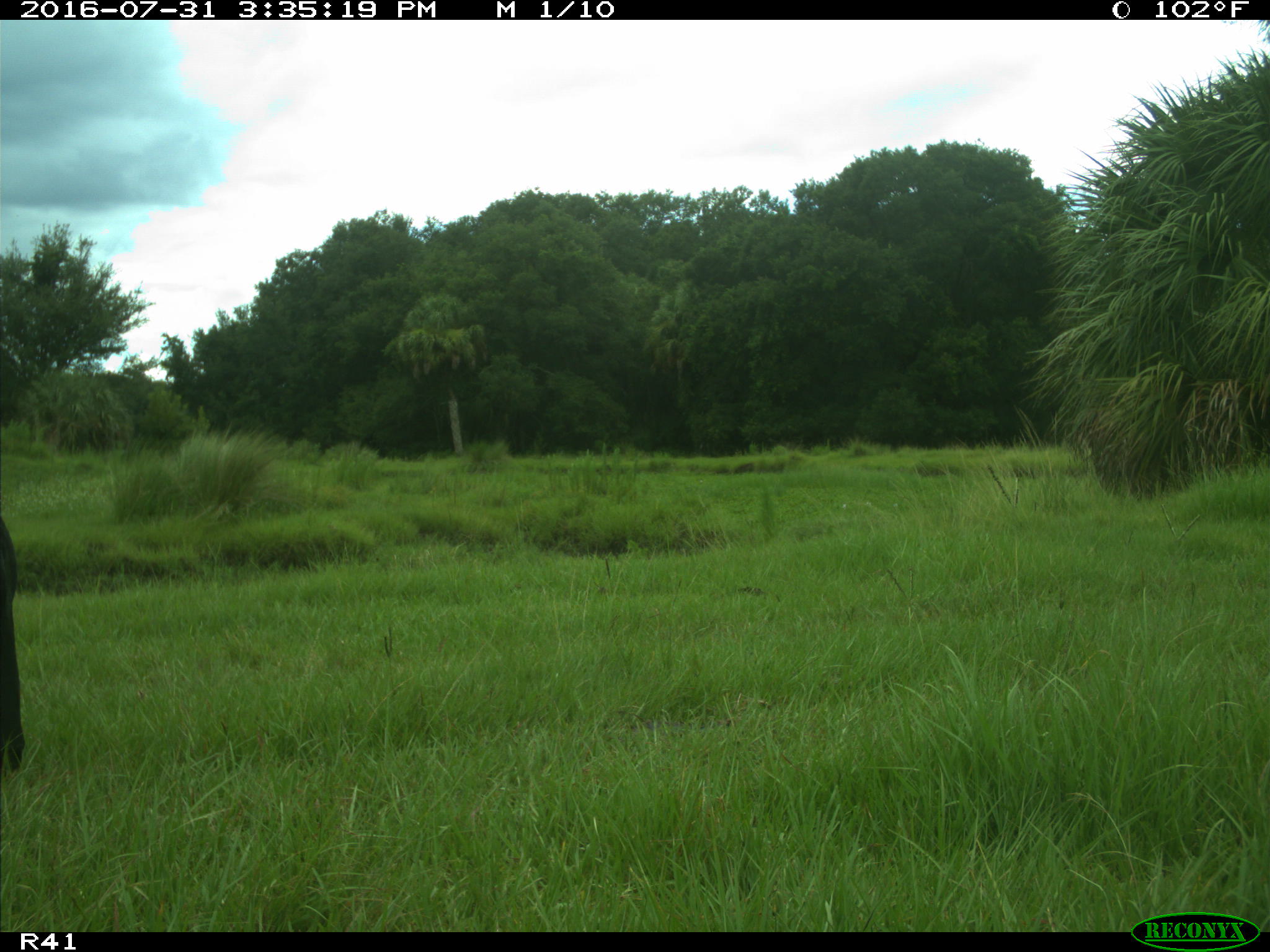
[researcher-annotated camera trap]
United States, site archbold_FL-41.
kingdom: Animalia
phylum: Chordata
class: Mammalia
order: Artiodactyla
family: Bovidae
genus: Bos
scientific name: Bos taurus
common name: domestic cow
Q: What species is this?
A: Bos taurus (domestic cow).